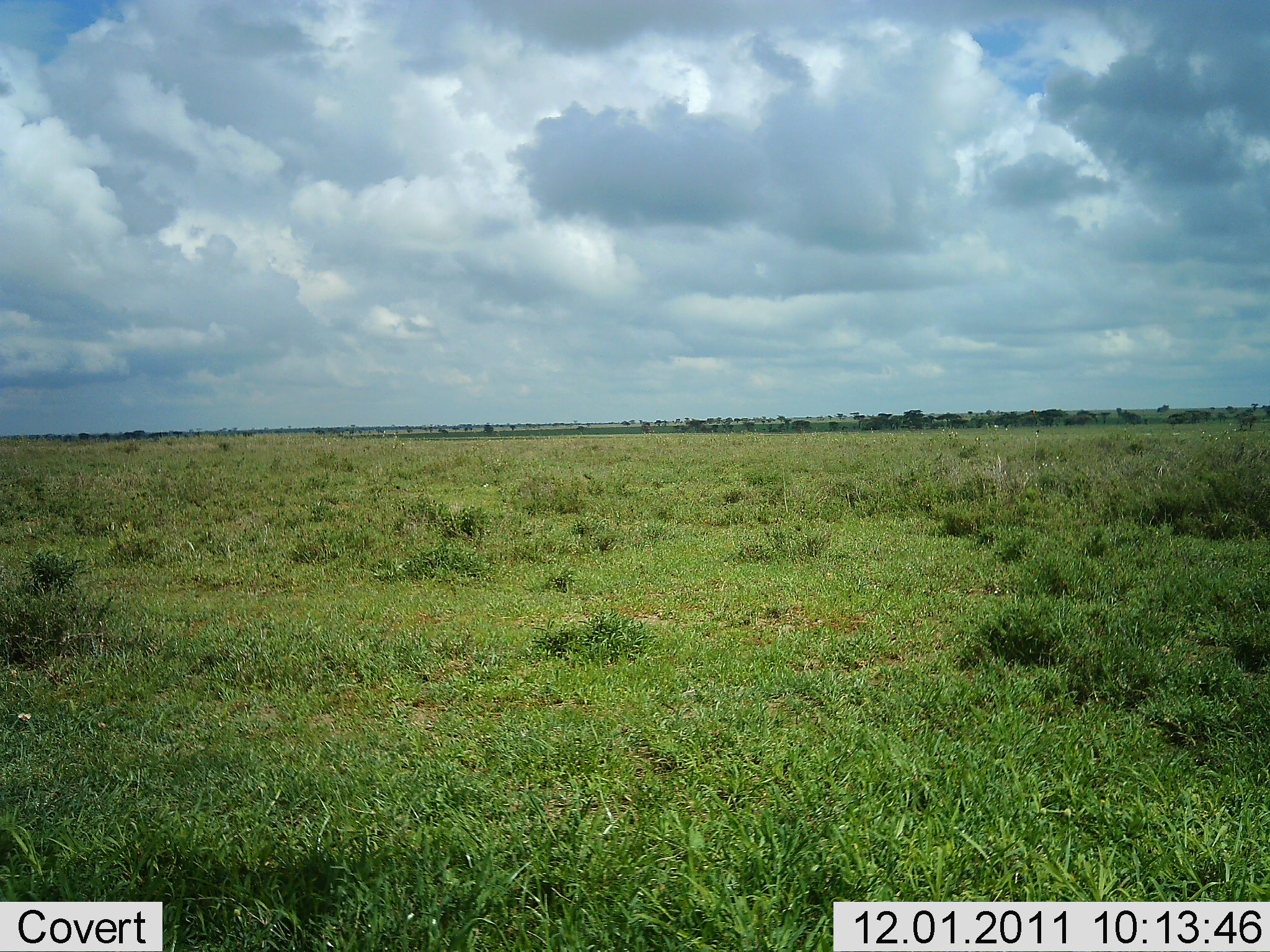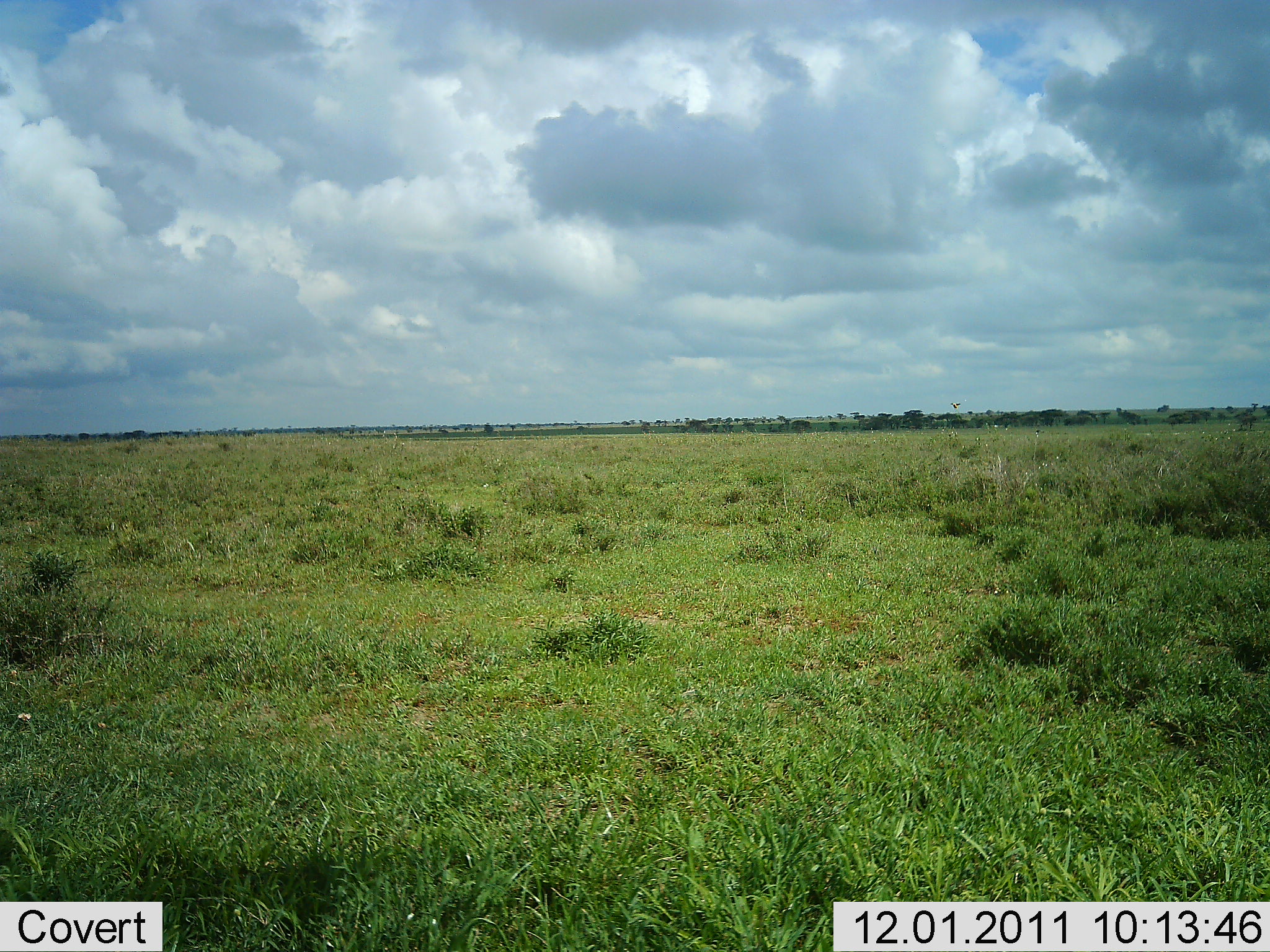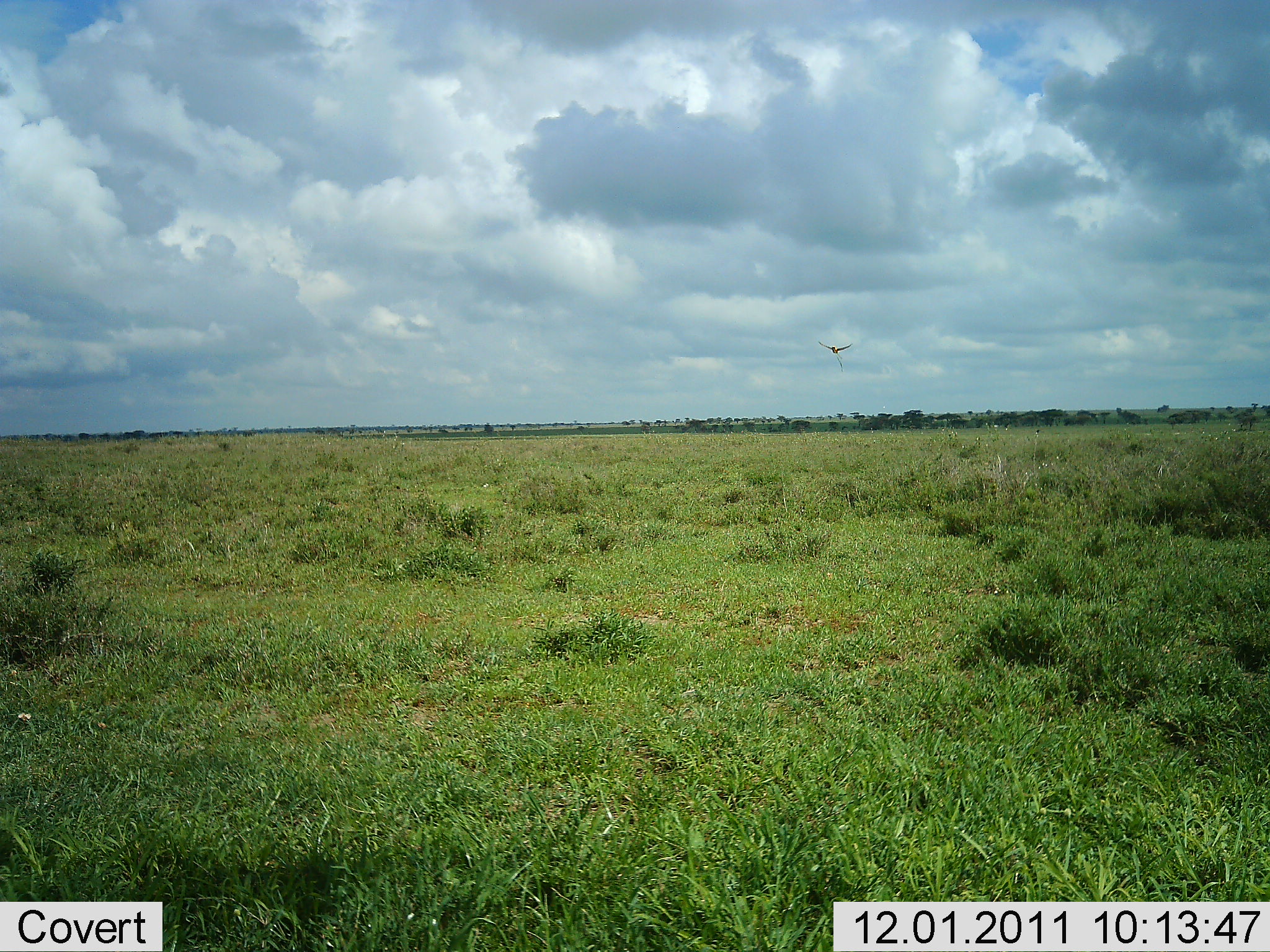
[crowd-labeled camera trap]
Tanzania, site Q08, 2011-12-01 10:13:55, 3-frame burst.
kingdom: Animalia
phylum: Chordata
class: Aves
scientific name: Aves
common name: bird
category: otherbird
Otherbird (bird) (Aves), count 1. Behavior (volunteer vote fractions): standing 0%, resting 0%, moving 100%, interacting 0%. Young present (vote fraction): 0%. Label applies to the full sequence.